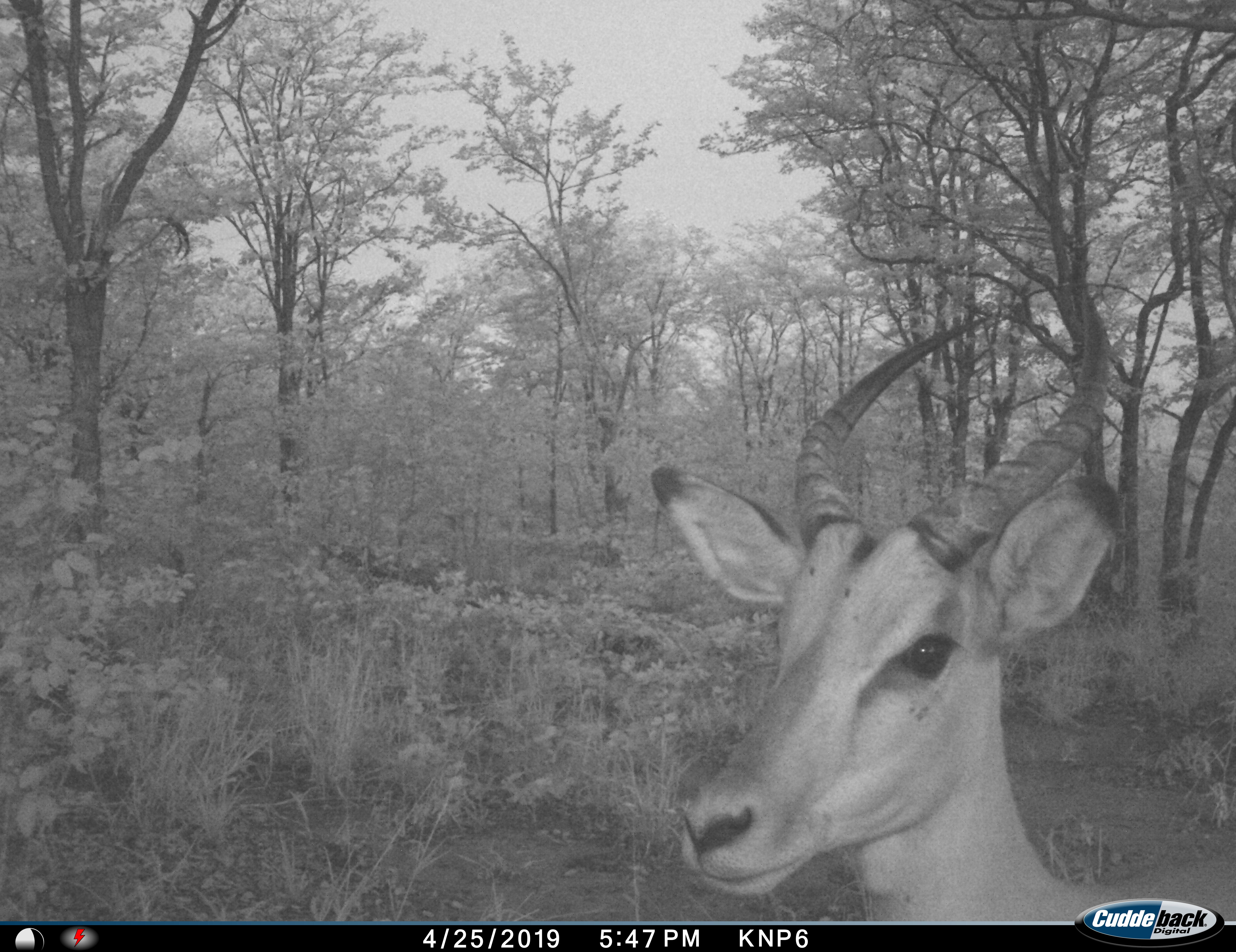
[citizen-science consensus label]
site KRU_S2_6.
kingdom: Animalia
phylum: Chordata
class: Mammalia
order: Artiodactyla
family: Bovidae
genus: Aepyceros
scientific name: Aepyceros melampus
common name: impala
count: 1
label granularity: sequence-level